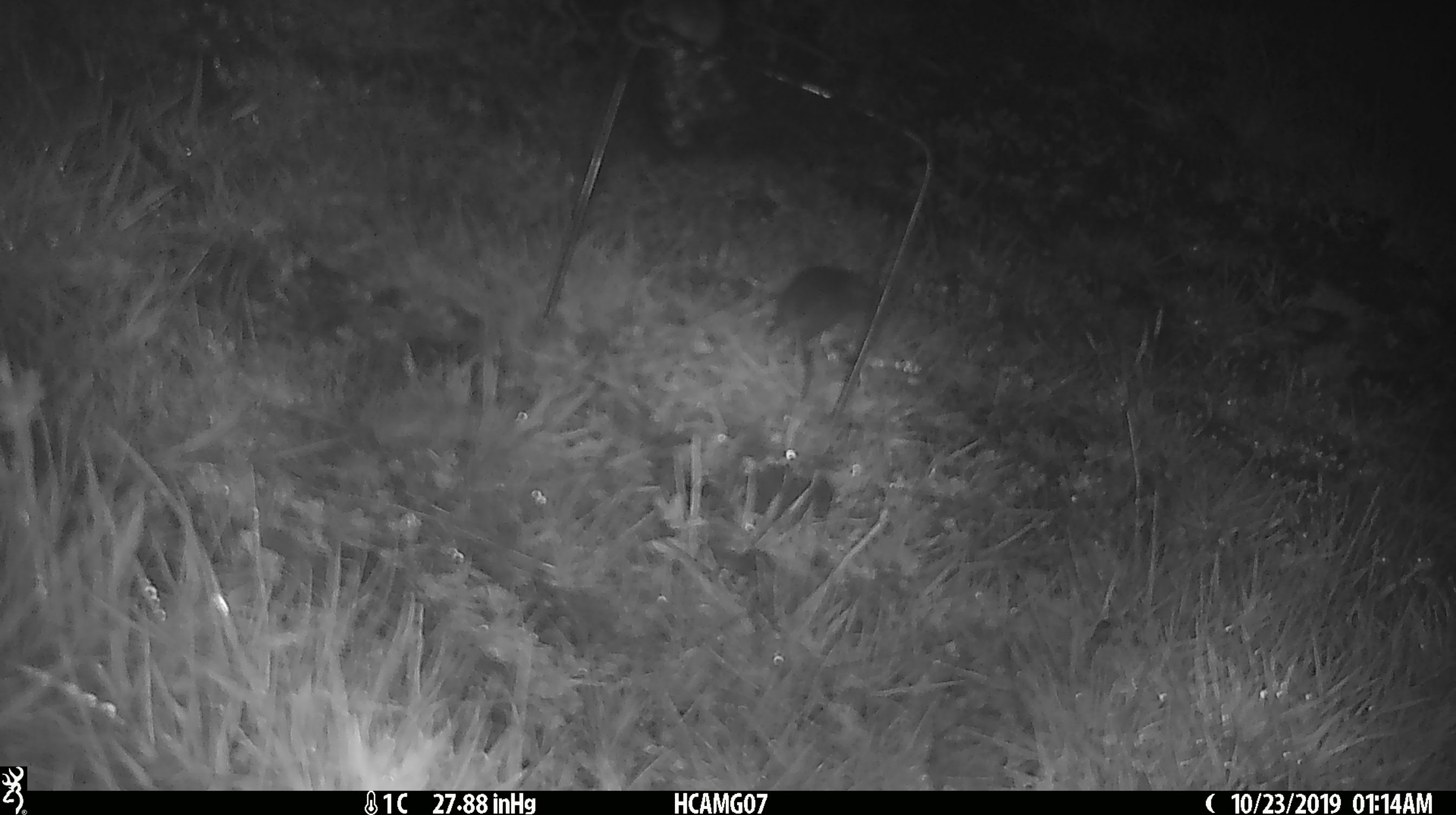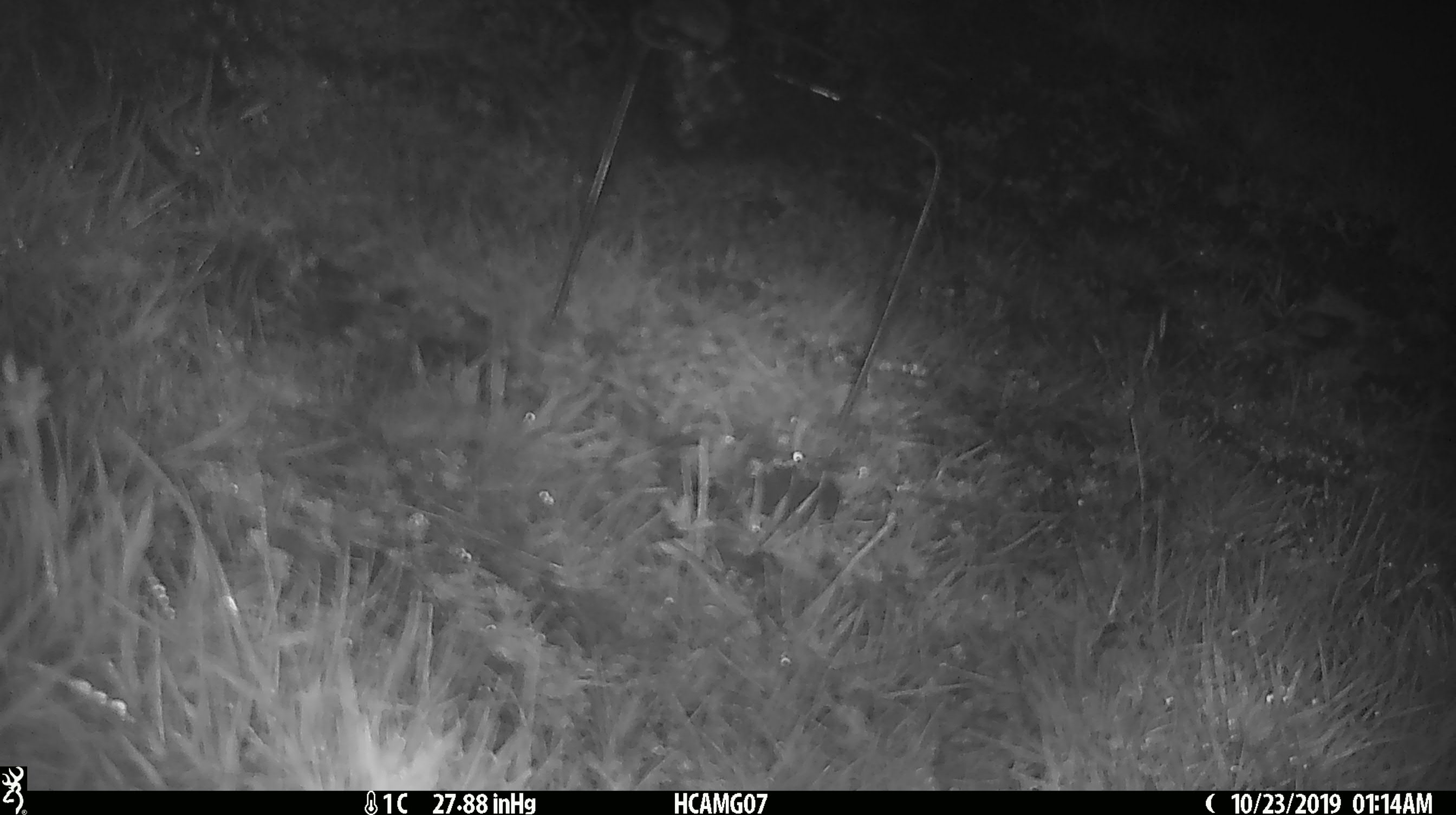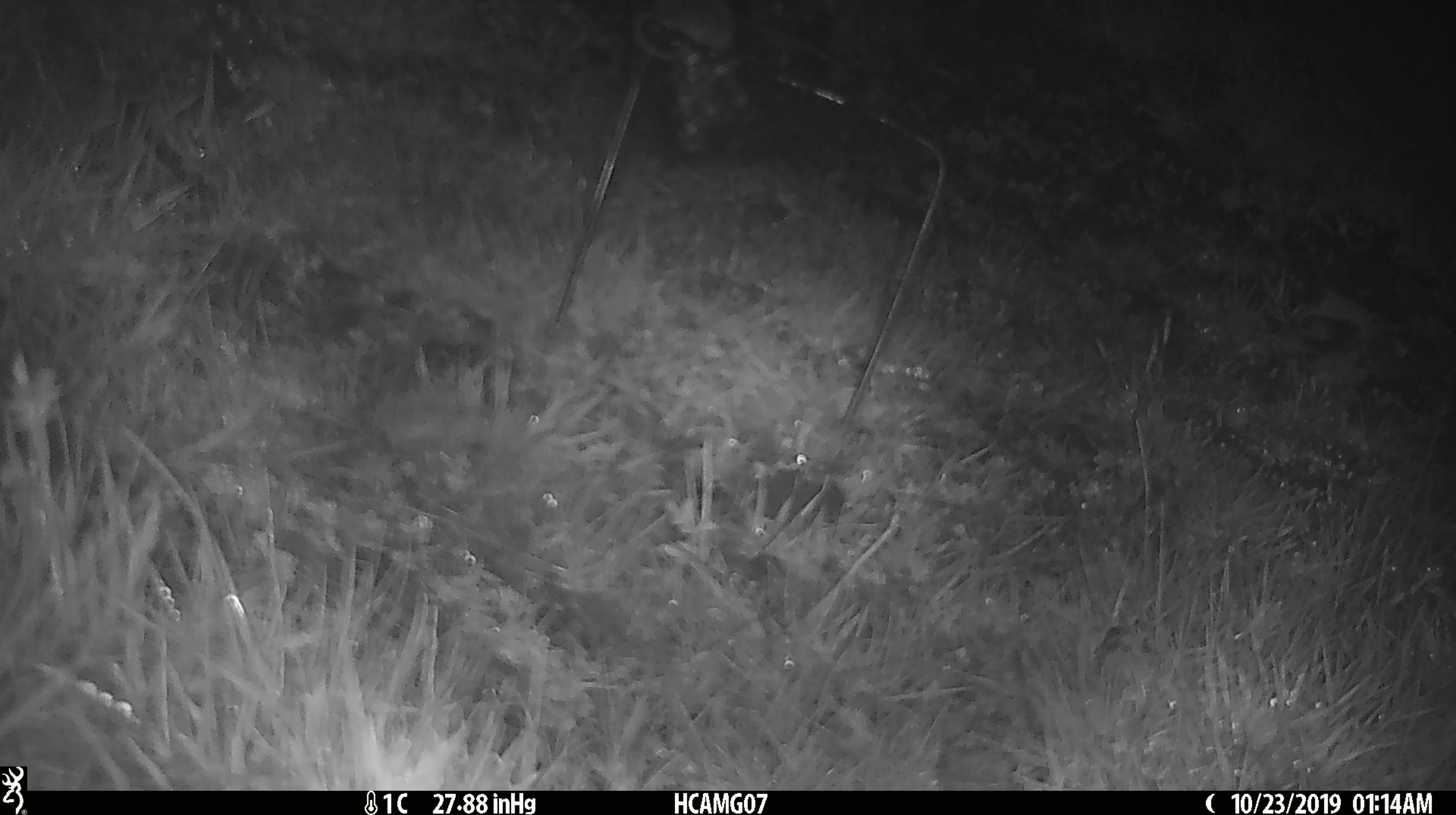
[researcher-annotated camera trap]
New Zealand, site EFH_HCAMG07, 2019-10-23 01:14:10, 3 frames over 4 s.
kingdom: Animalia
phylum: Chordata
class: Mammalia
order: Rodentia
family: Muridae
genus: Mus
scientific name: Mus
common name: mouse